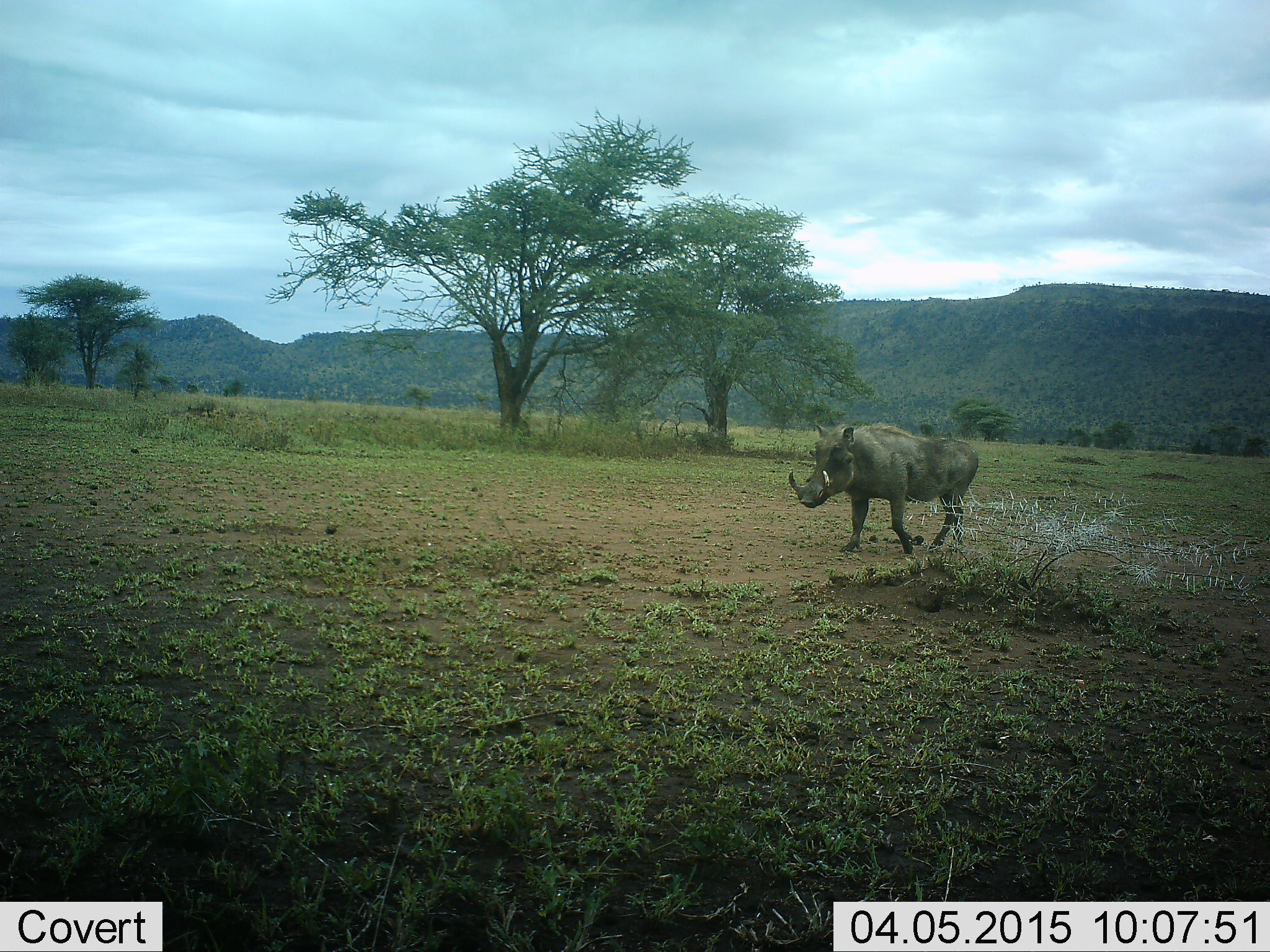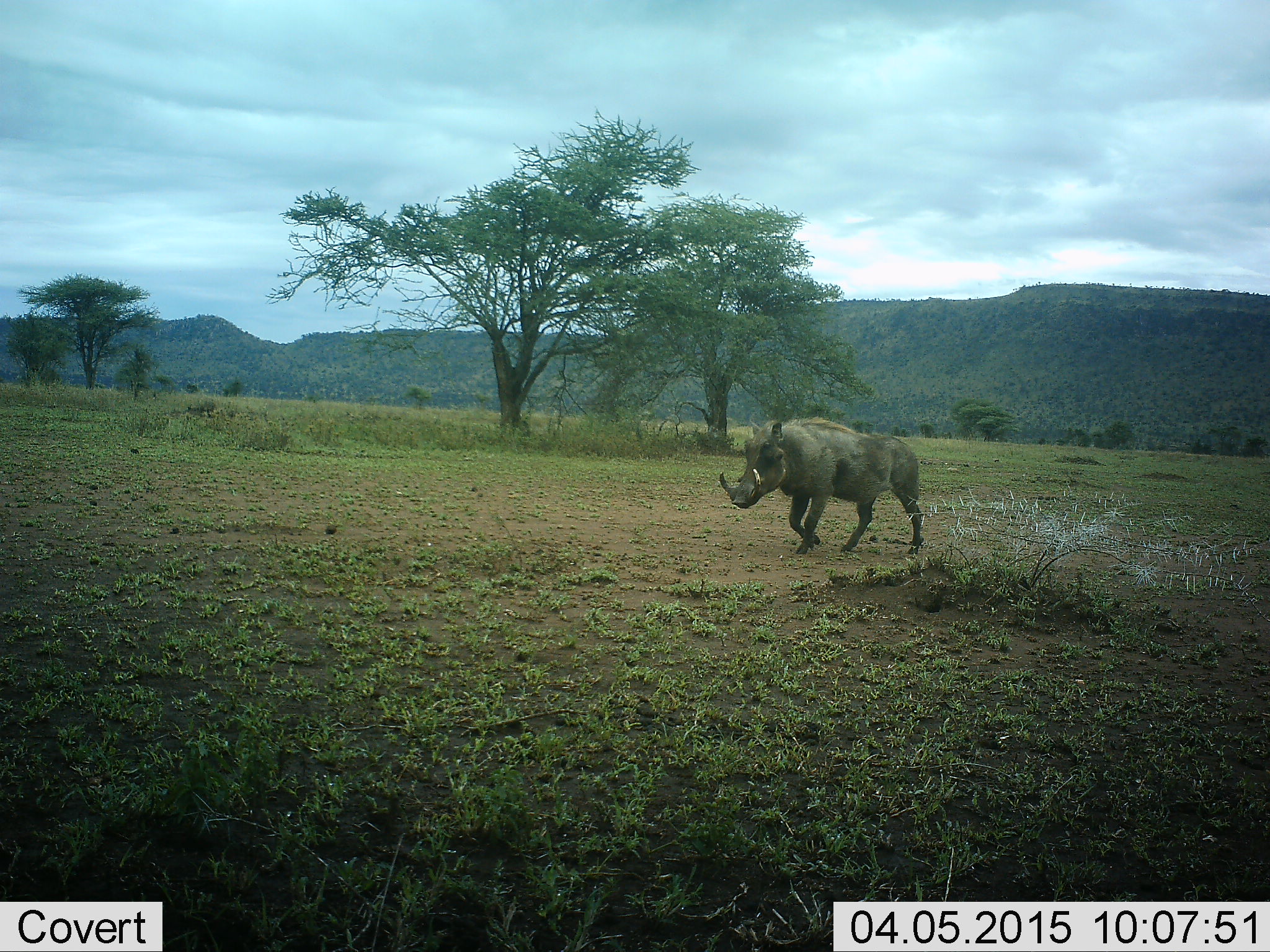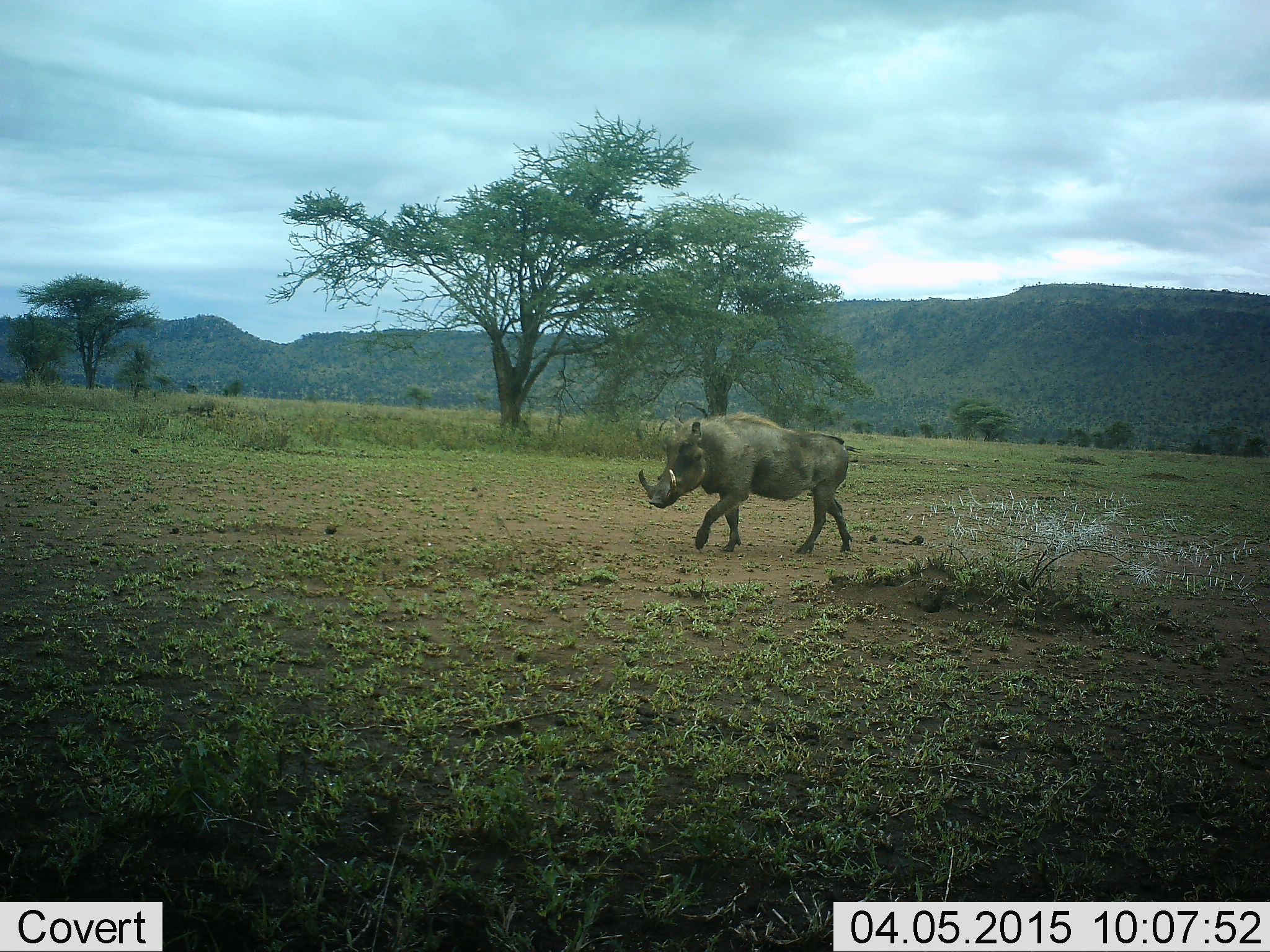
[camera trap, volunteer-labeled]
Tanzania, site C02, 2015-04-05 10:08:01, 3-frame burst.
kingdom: Animalia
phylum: Chordata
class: Mammalia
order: Artiodactyla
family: Suidae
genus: Phacochoerus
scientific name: Phacochoerus africanus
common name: warthog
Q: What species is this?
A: Warthog (Phacochoerus africanus).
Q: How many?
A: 1.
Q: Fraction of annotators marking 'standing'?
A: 0%.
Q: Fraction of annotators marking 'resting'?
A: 0%.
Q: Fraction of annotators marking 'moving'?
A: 100%.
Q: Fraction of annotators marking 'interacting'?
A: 0%.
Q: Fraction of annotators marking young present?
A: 0%.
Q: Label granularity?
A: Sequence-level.